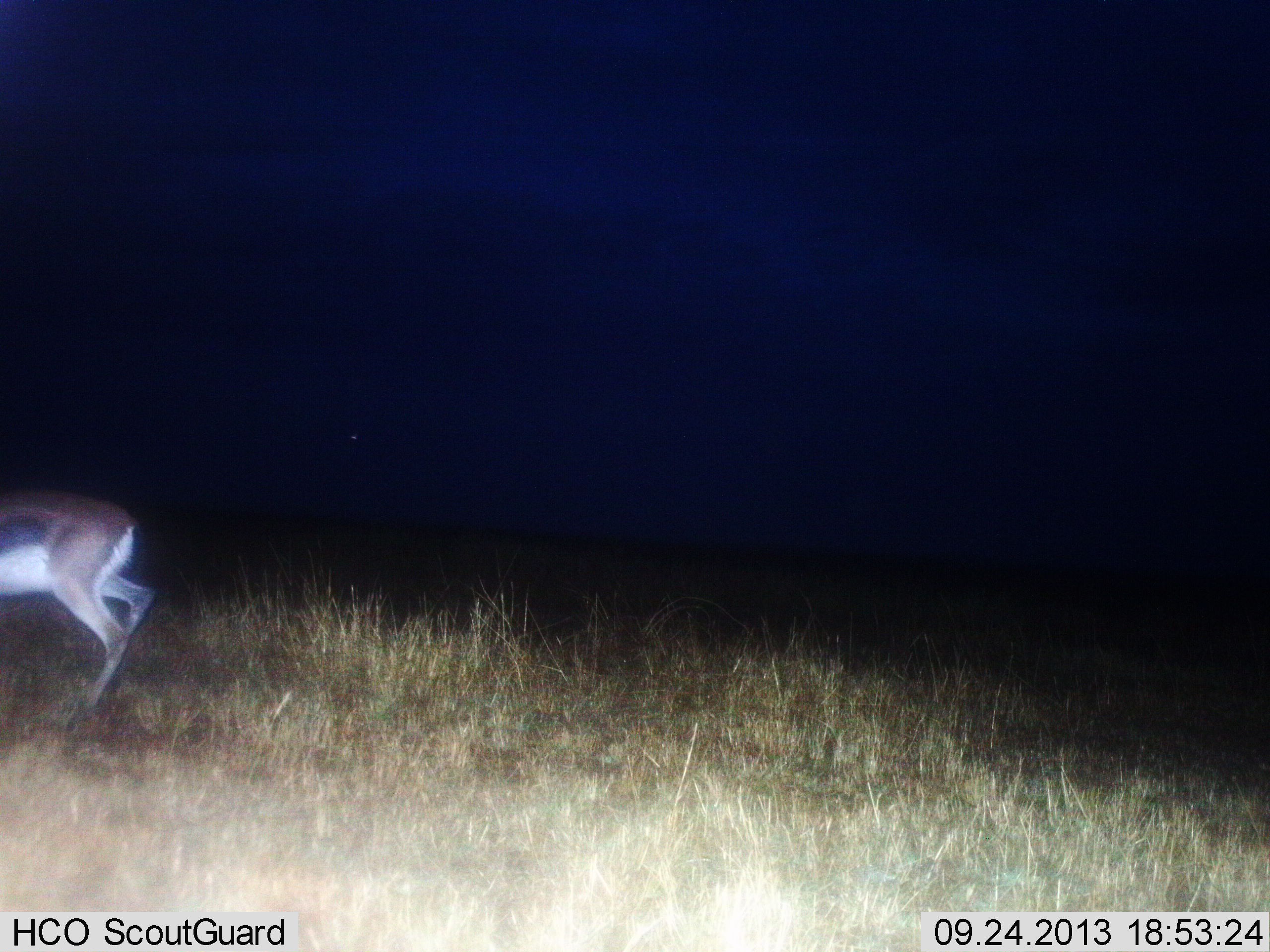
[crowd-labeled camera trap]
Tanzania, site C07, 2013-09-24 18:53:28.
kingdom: Animalia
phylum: Chordata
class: Mammalia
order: Artiodactyla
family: Bovidae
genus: Eudorcas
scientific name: Eudorcas thomsonii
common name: thomson's gazelle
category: gazellethomsons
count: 1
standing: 27%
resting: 4%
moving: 73%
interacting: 0%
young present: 0%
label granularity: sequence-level